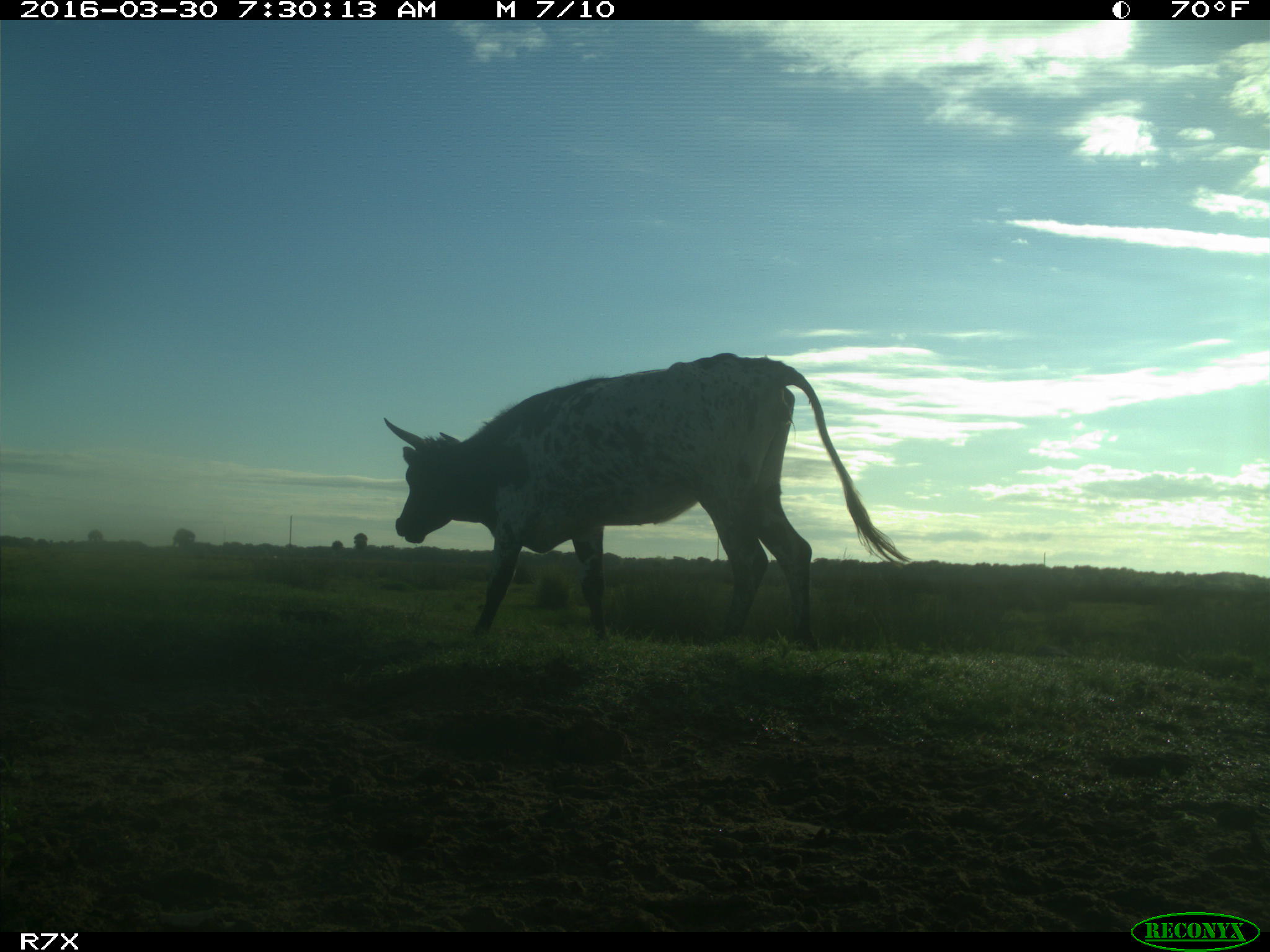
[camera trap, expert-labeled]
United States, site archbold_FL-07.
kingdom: Animalia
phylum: Chordata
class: Mammalia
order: Artiodactyla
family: Bovidae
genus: Bos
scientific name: Bos taurus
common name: domestic cow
Bos taurus (domestic cow).